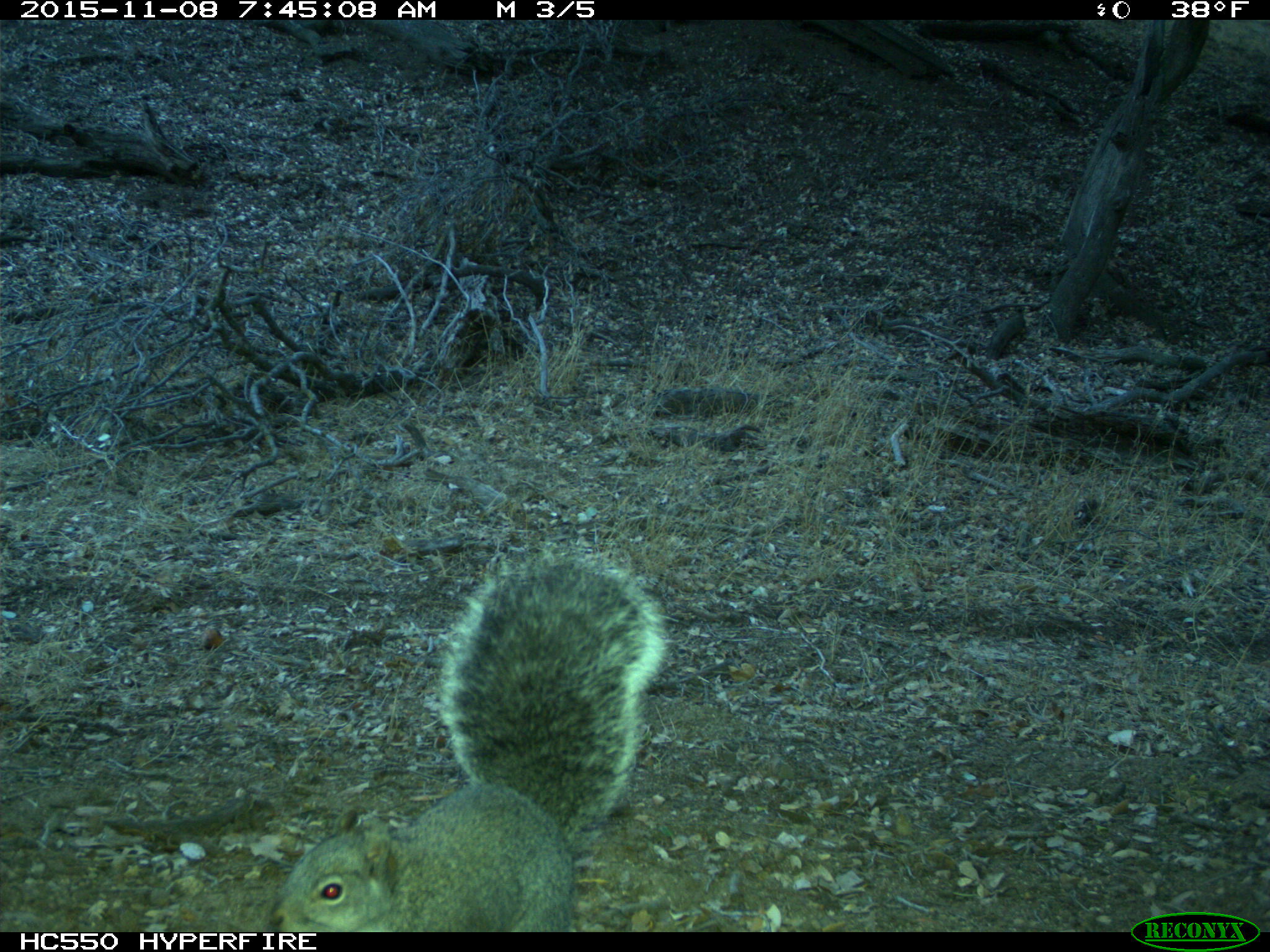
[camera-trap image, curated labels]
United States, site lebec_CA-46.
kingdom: Animalia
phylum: Chordata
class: Mammalia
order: Rodentia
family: Sciuridae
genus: Sciurus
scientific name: Sciurus carolinensis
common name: eastern gray squirrel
Sciurus carolinensis (eastern gray squirrel).